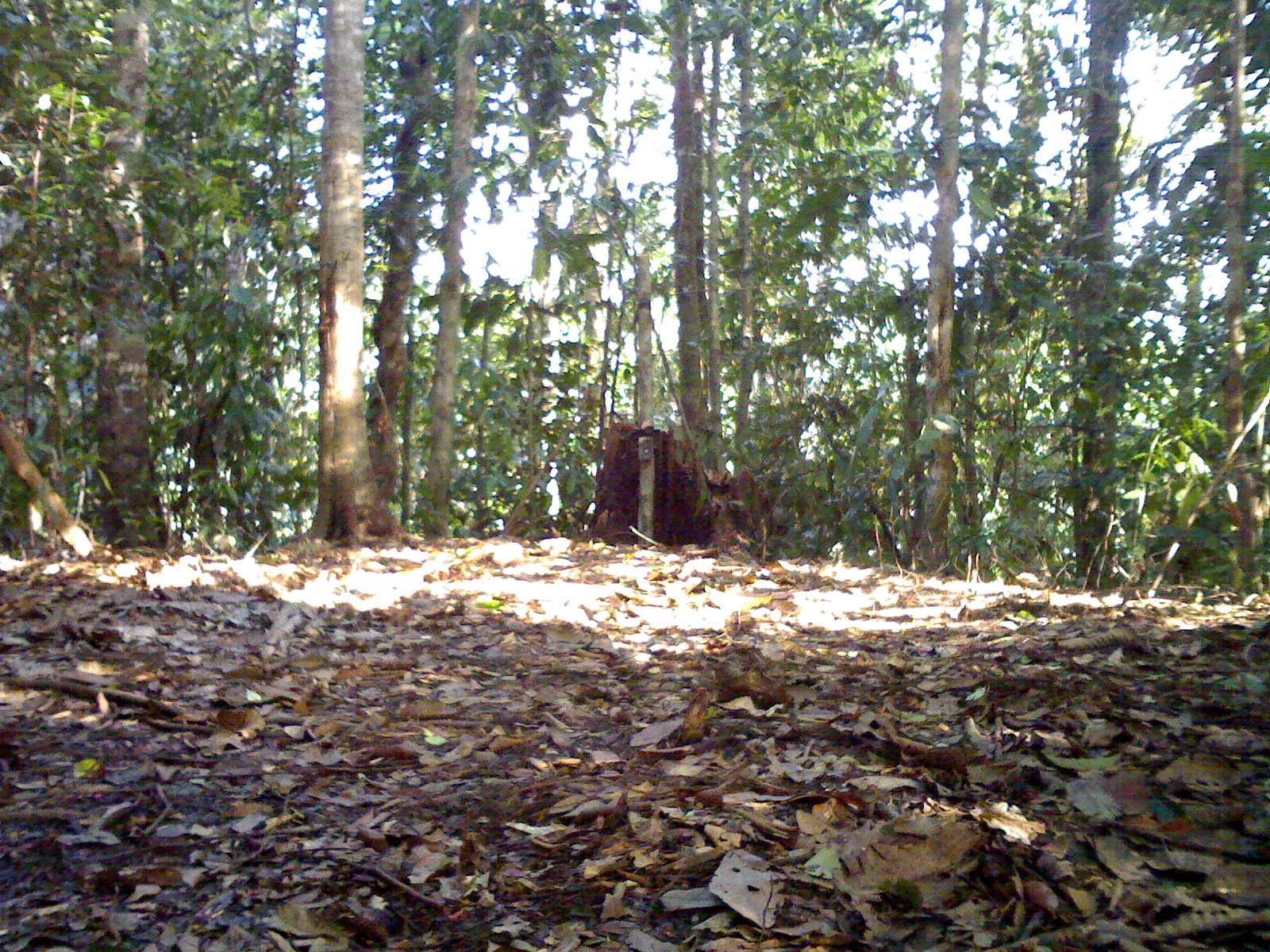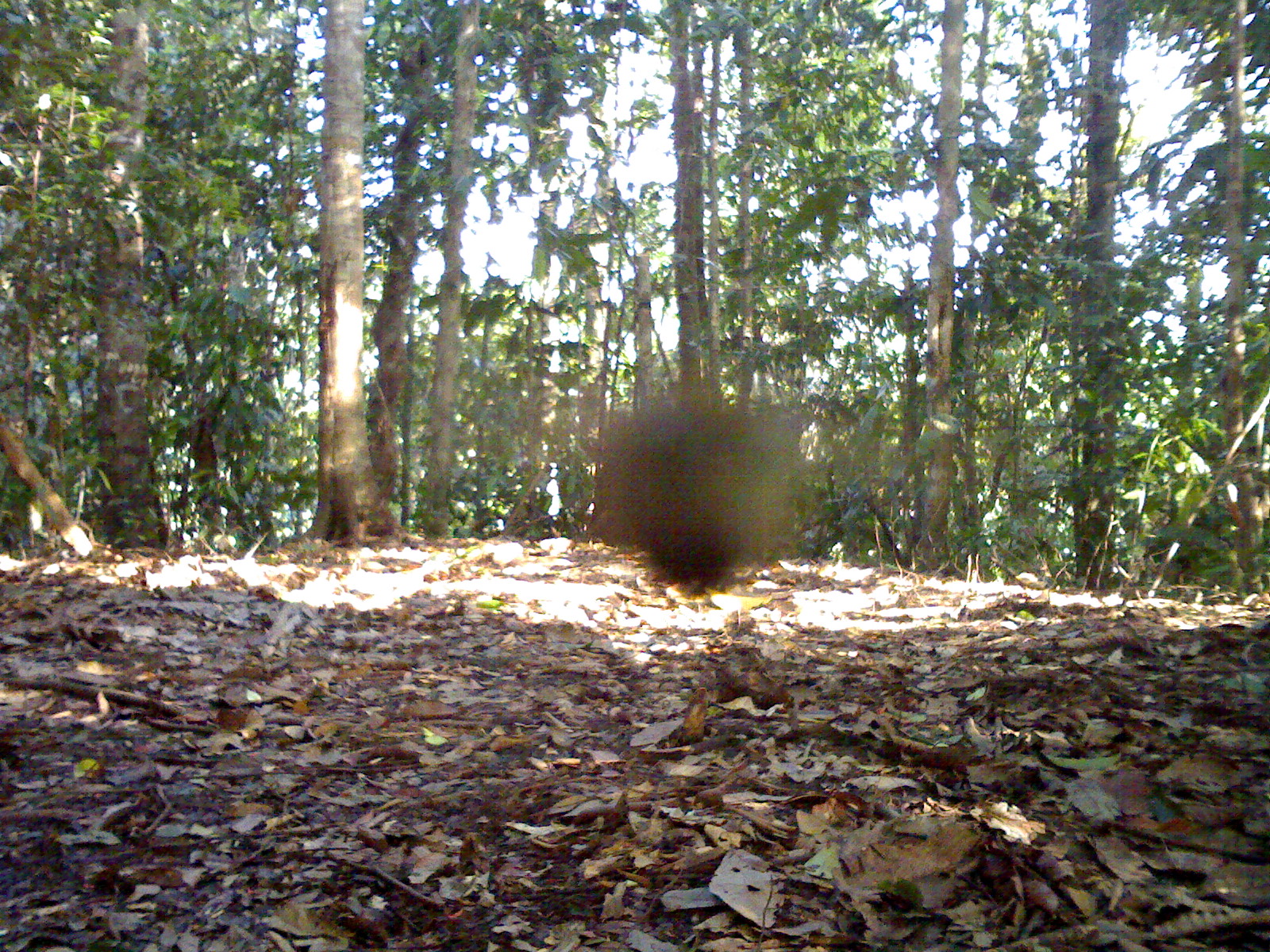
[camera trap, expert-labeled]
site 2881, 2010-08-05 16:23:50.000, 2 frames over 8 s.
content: unidentified animal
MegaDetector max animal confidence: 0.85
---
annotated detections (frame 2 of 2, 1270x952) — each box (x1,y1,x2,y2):
unknown: (577,365,824,609)